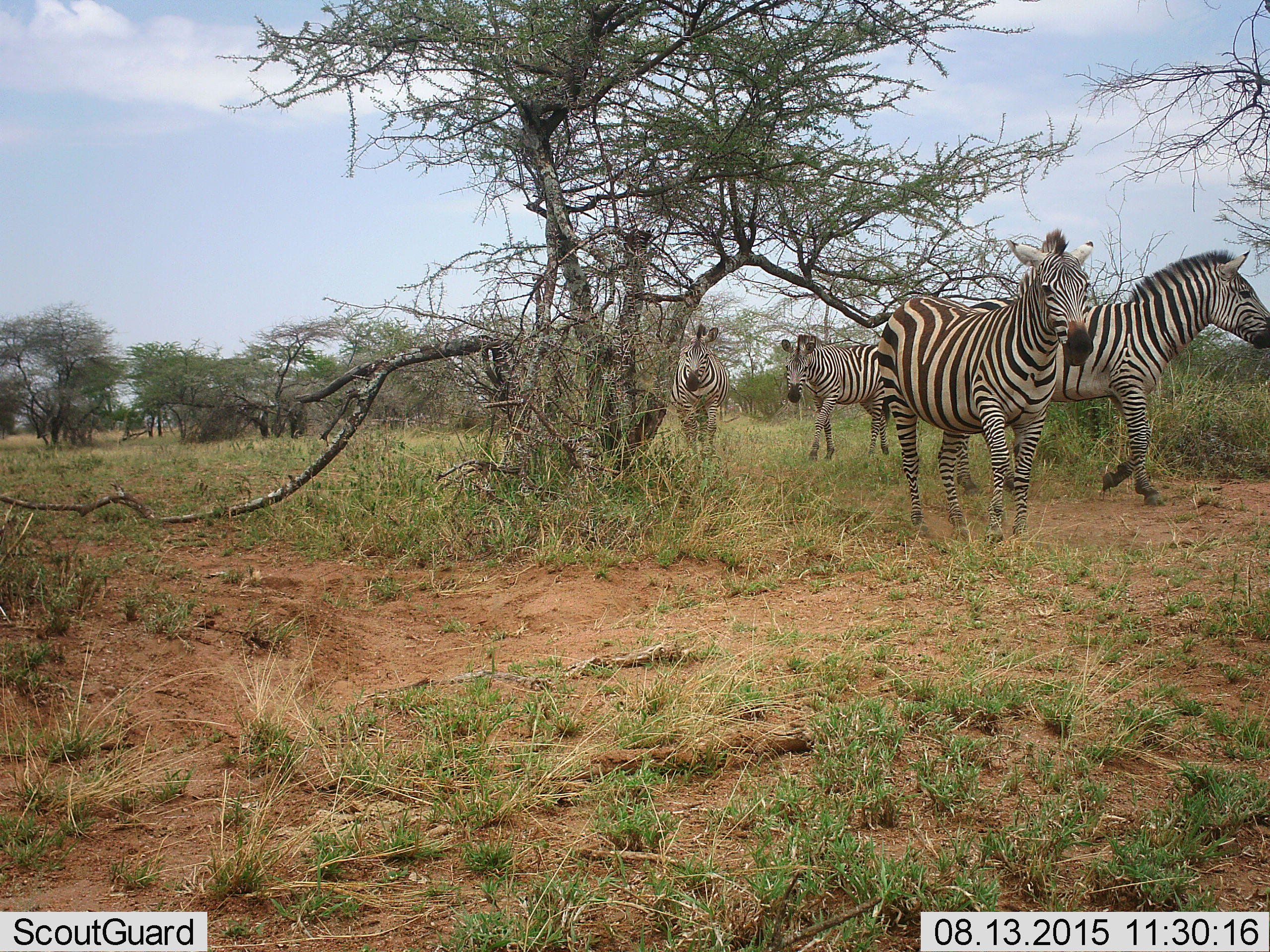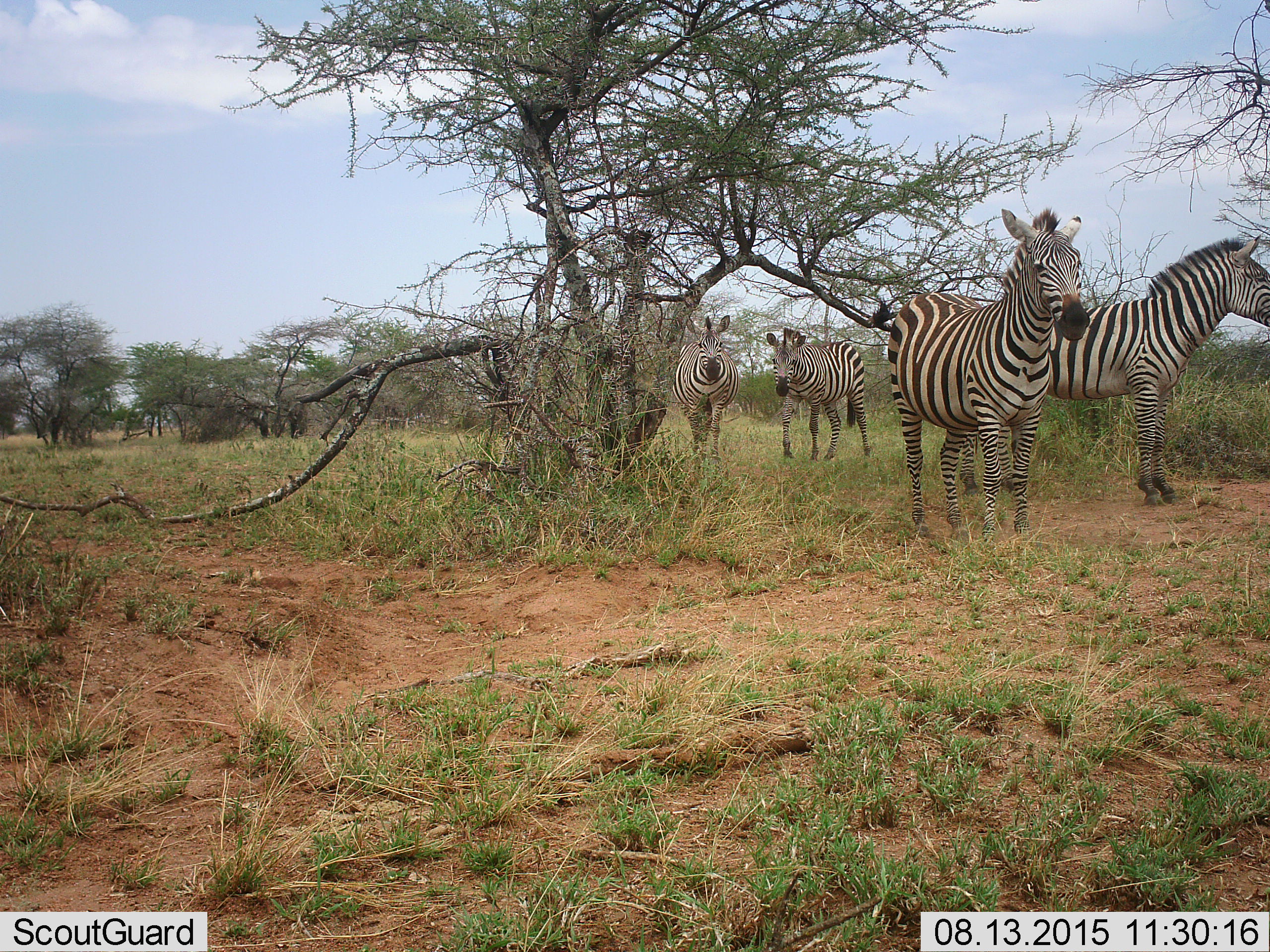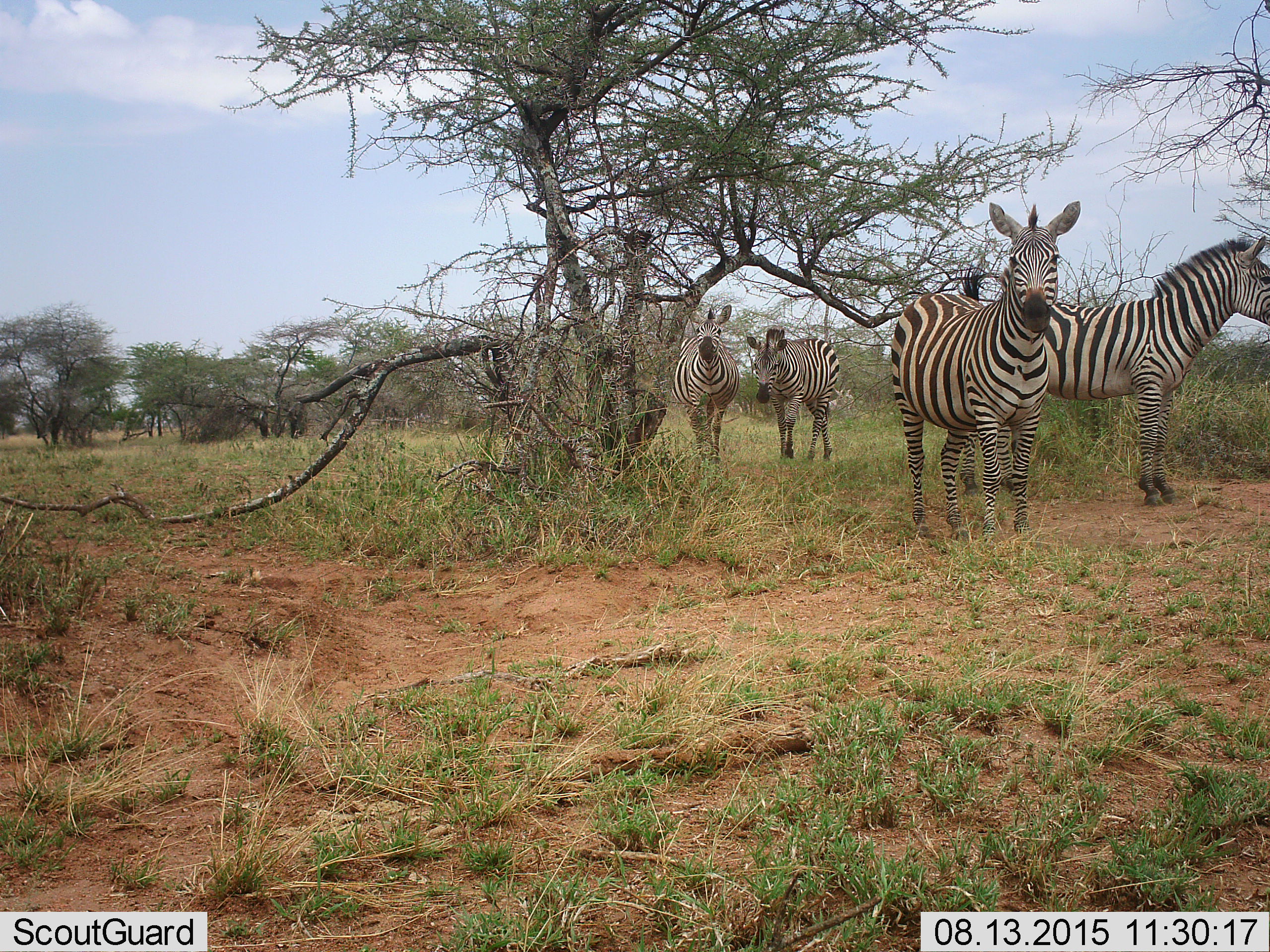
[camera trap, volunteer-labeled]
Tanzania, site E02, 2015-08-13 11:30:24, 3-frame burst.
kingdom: Animalia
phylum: Chordata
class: Mammalia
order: Perissodactyla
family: Equidae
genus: Equus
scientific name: Equus quagga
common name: plains zebra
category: zebra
Zebra (plains zebra) (Equus quagga), count 4. Behavior (volunteer vote fractions): standing 58%, resting 0%, moving 79%, interacting 0%. Young present (vote fraction): 0%. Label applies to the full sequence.